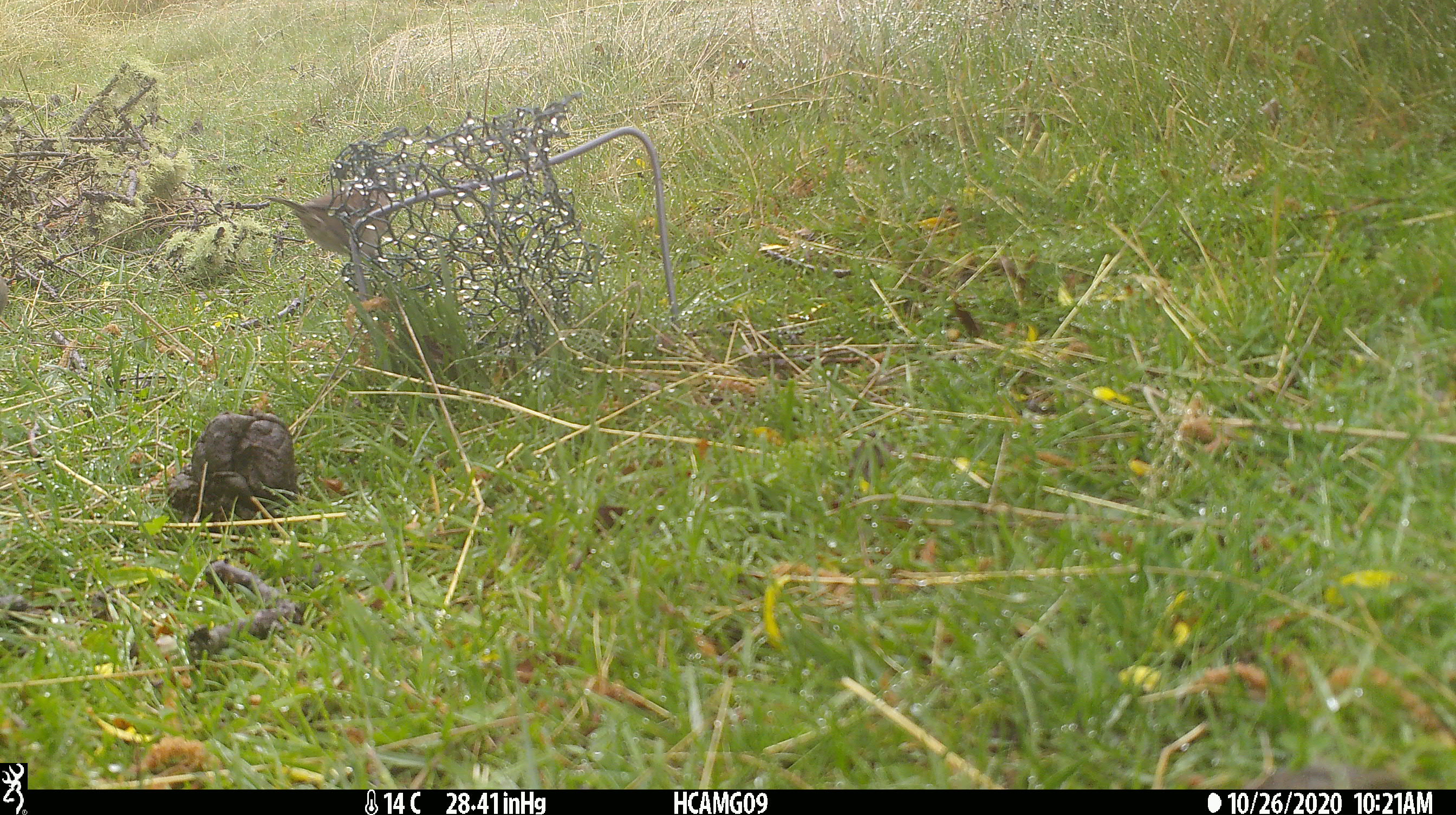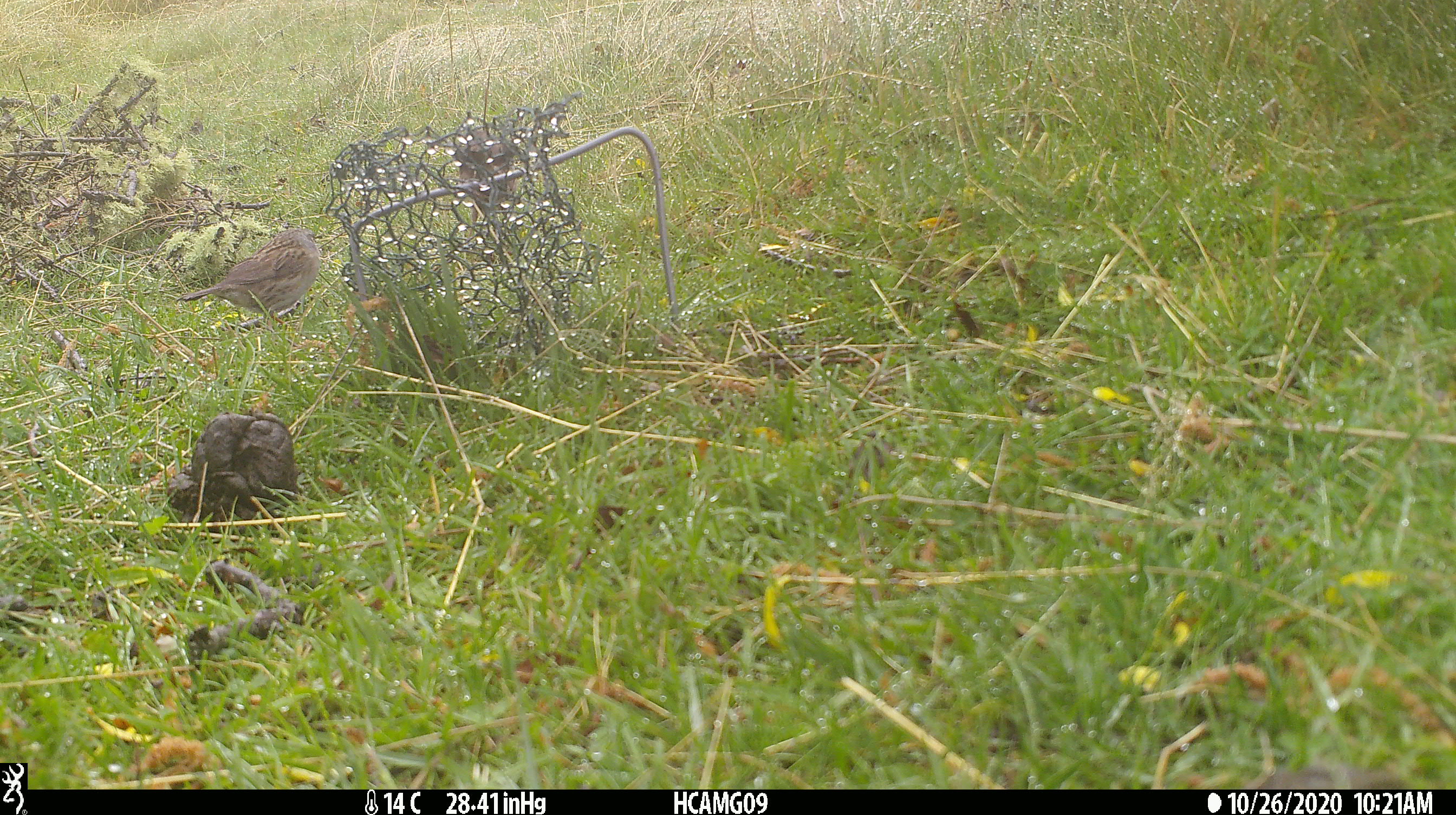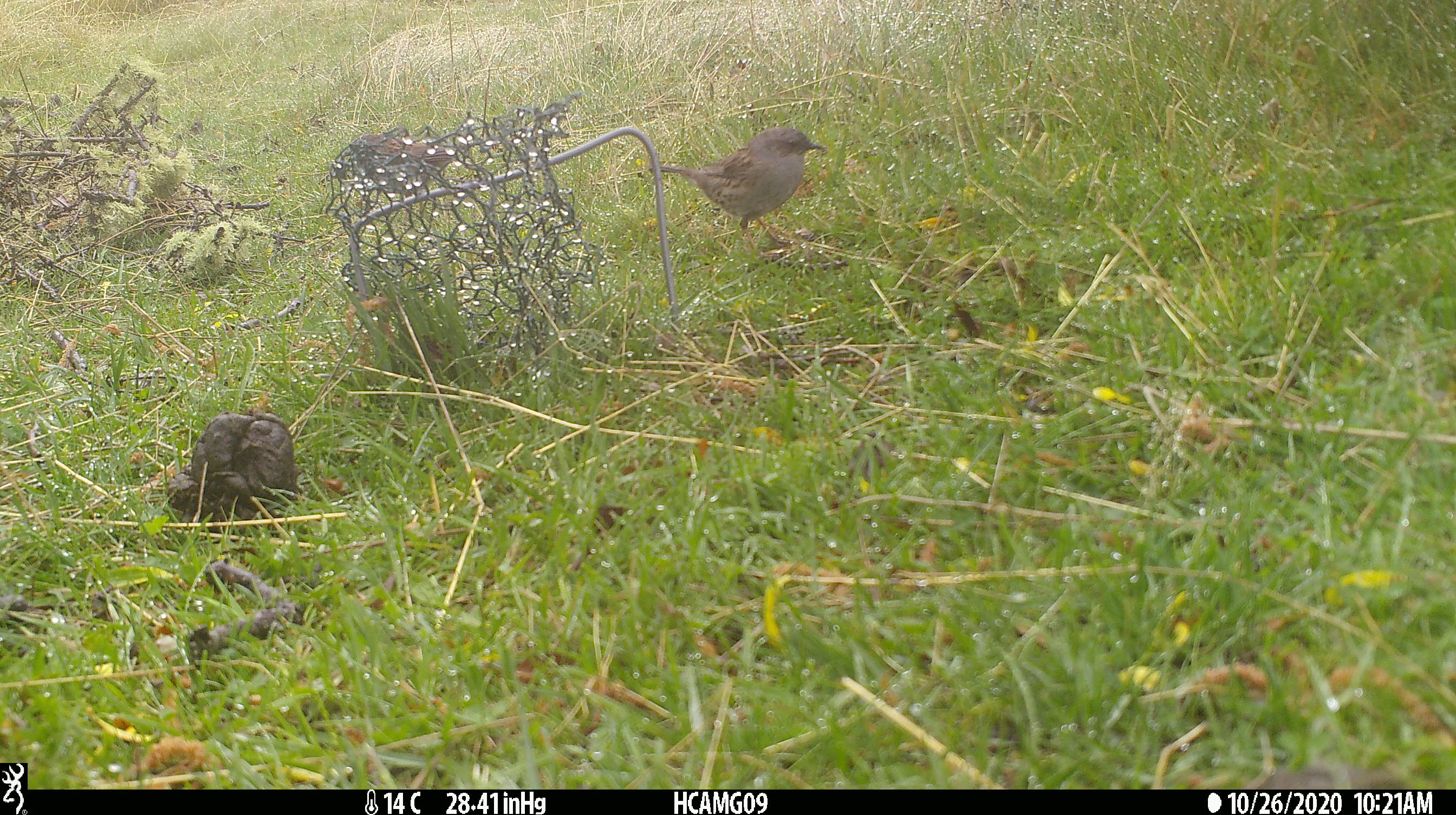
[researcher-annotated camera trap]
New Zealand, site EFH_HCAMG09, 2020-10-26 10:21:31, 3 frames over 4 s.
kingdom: Animalia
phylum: Chordata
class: Aves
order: Passeriformes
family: Prunellidae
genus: Prunella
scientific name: Prunella modularis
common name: dunnock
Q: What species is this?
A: Dunnock (Prunella modularis).